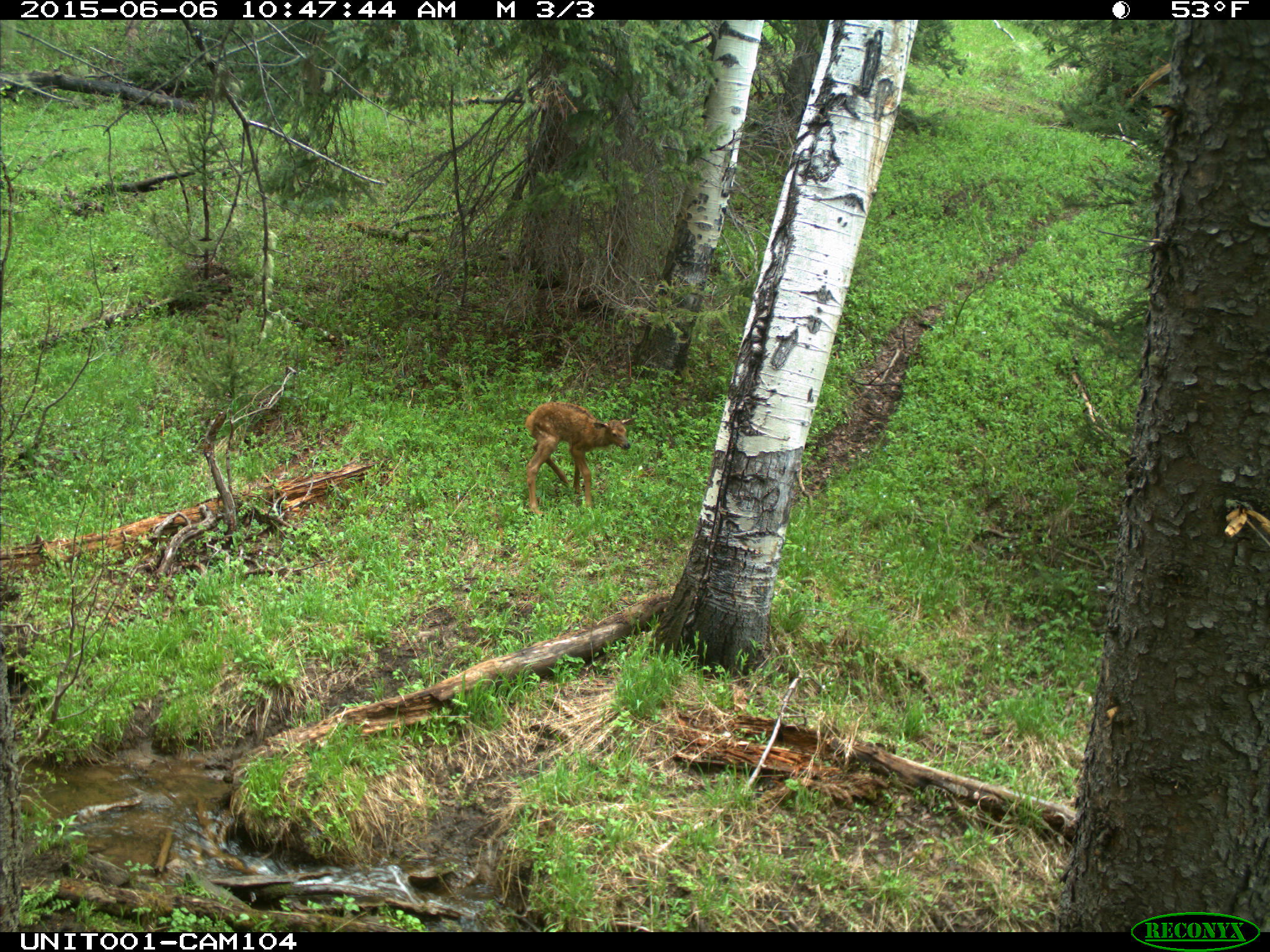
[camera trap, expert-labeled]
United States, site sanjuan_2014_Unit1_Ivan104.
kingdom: Animalia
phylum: Chordata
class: Mammalia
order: Artiodactyla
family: Cervidae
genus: Cervus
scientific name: Cervus elaphus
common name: red deer